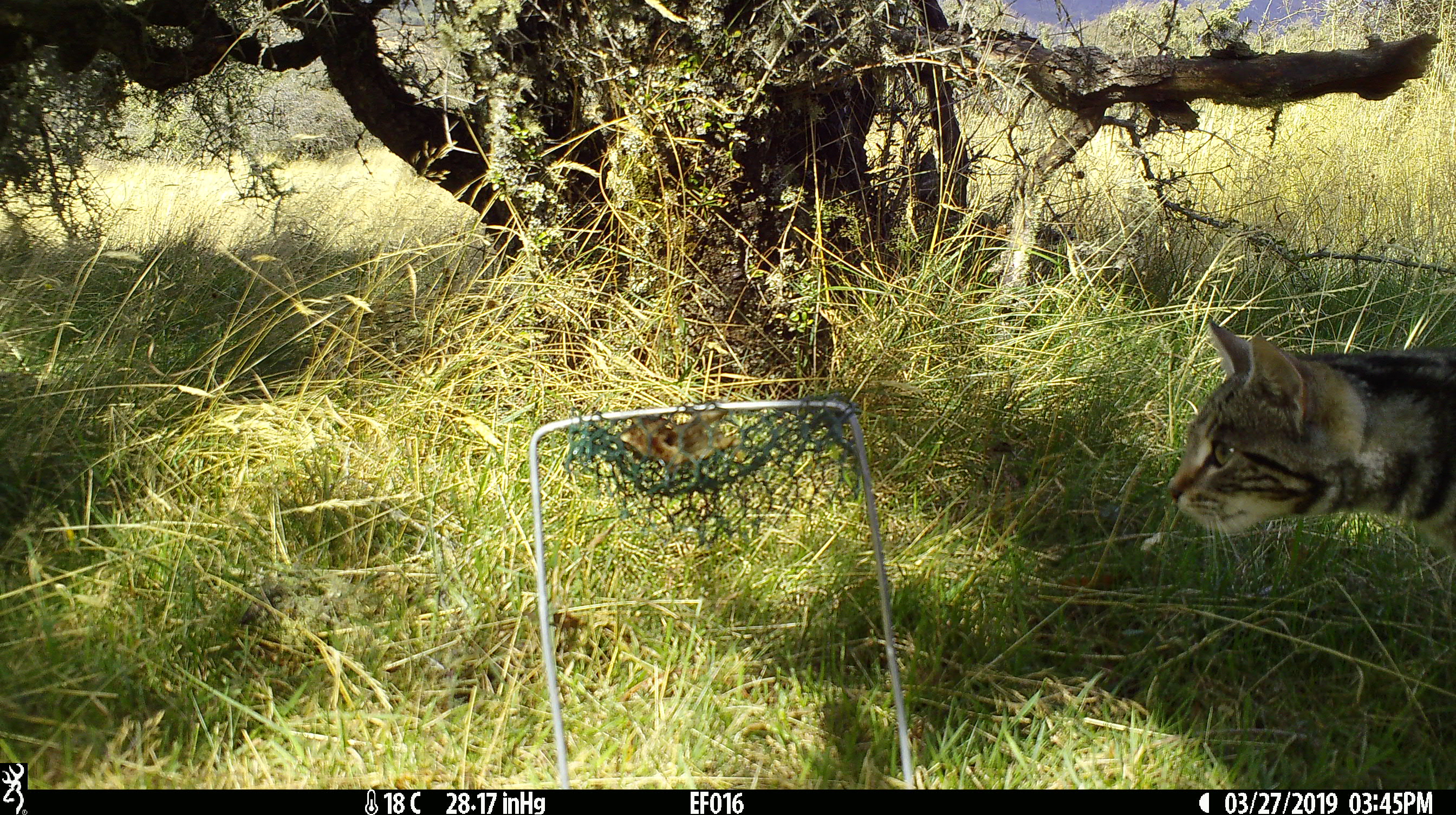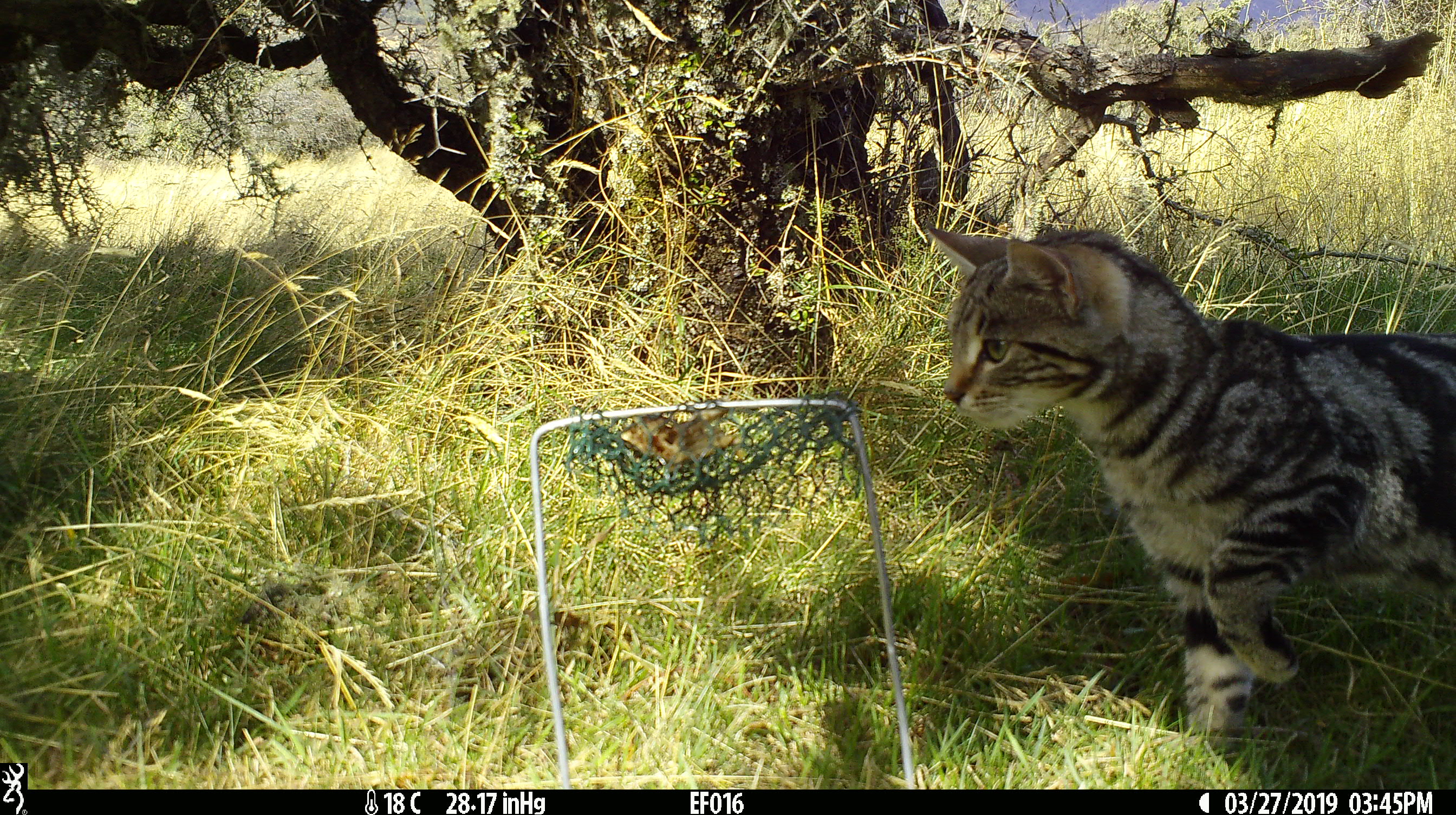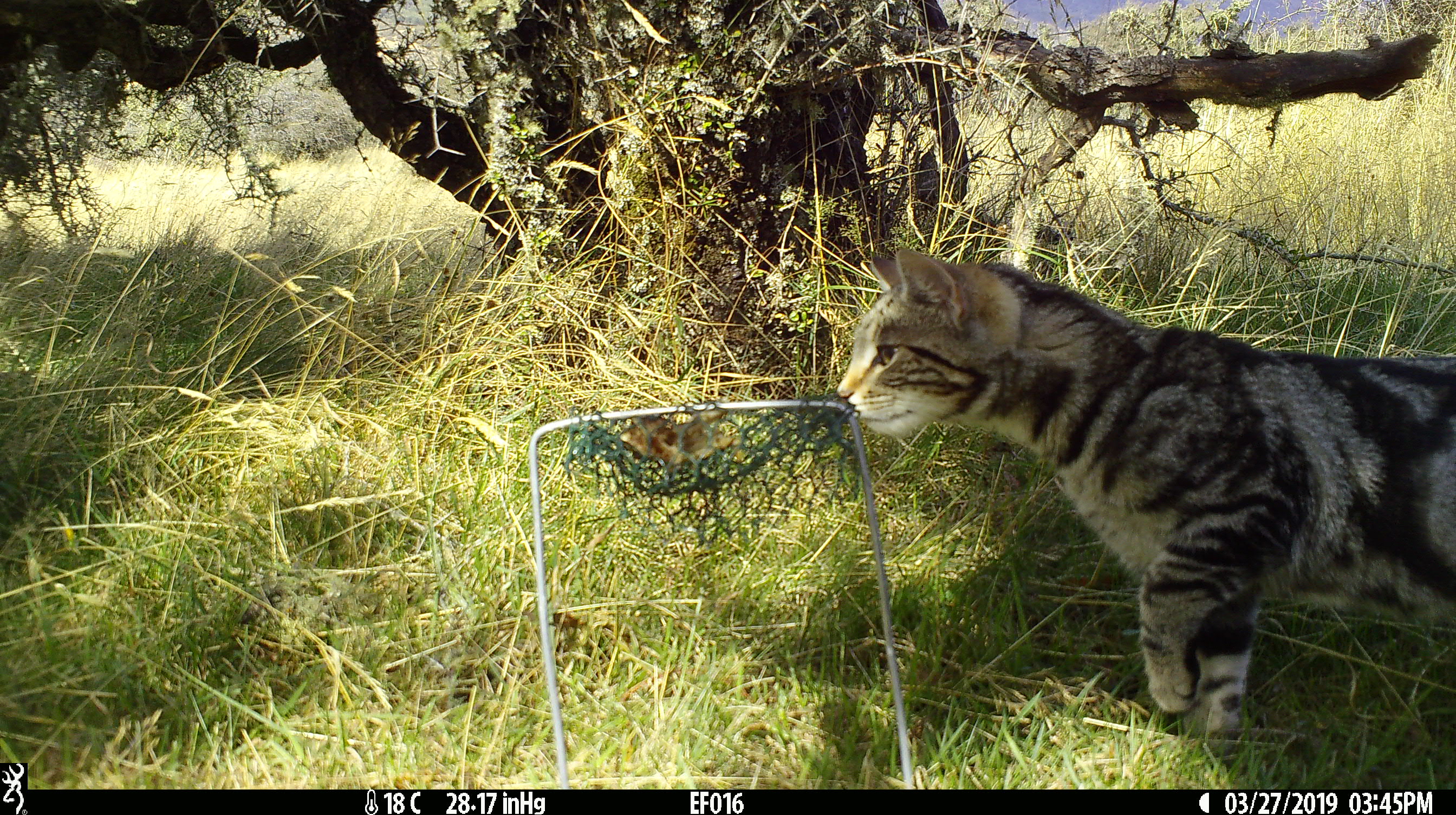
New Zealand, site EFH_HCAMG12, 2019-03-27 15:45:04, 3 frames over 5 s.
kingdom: Animalia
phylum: Chordata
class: Mammalia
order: Carnivora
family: Felidae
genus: Felis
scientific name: Felis catus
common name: domestic cat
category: cat